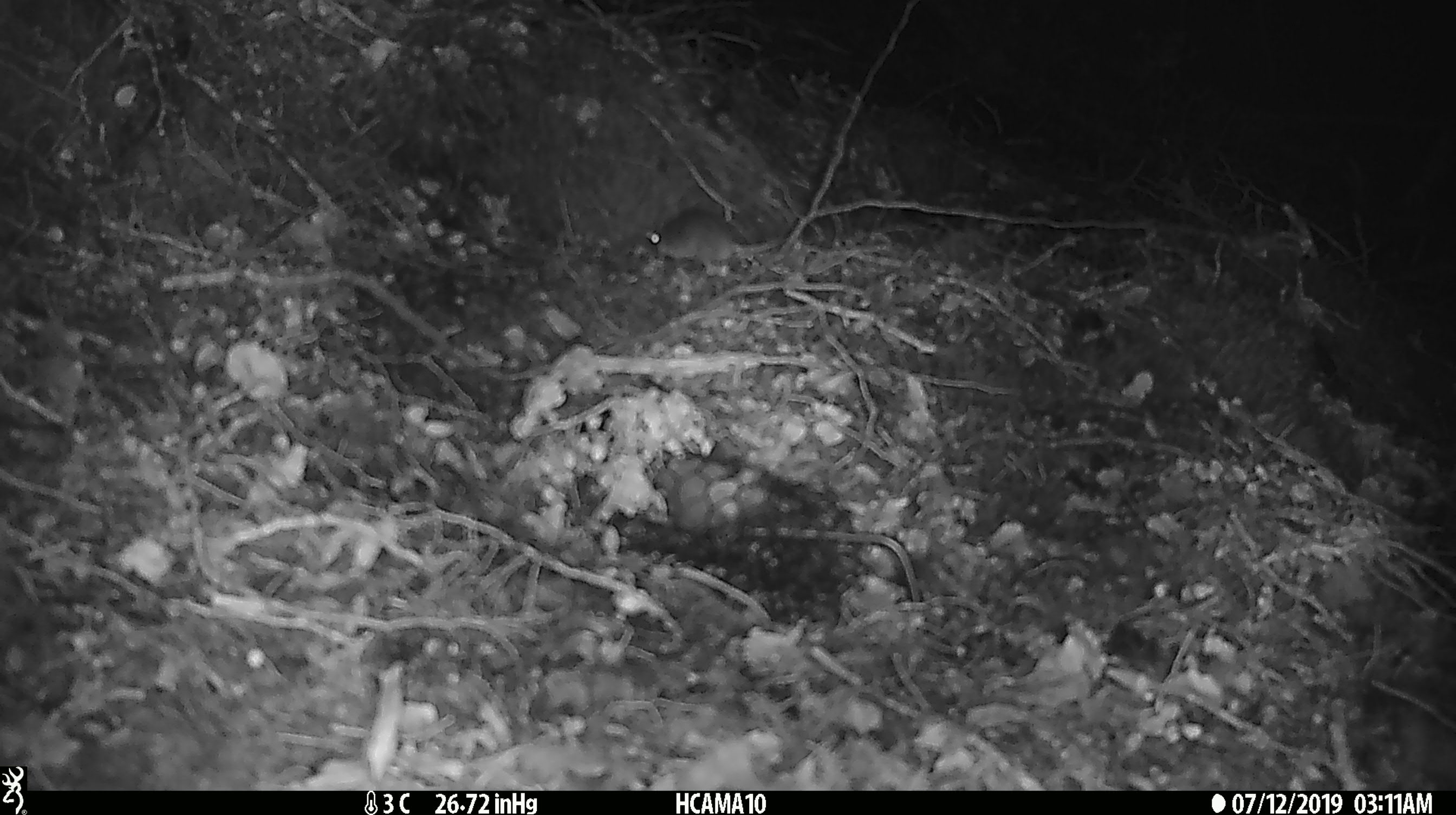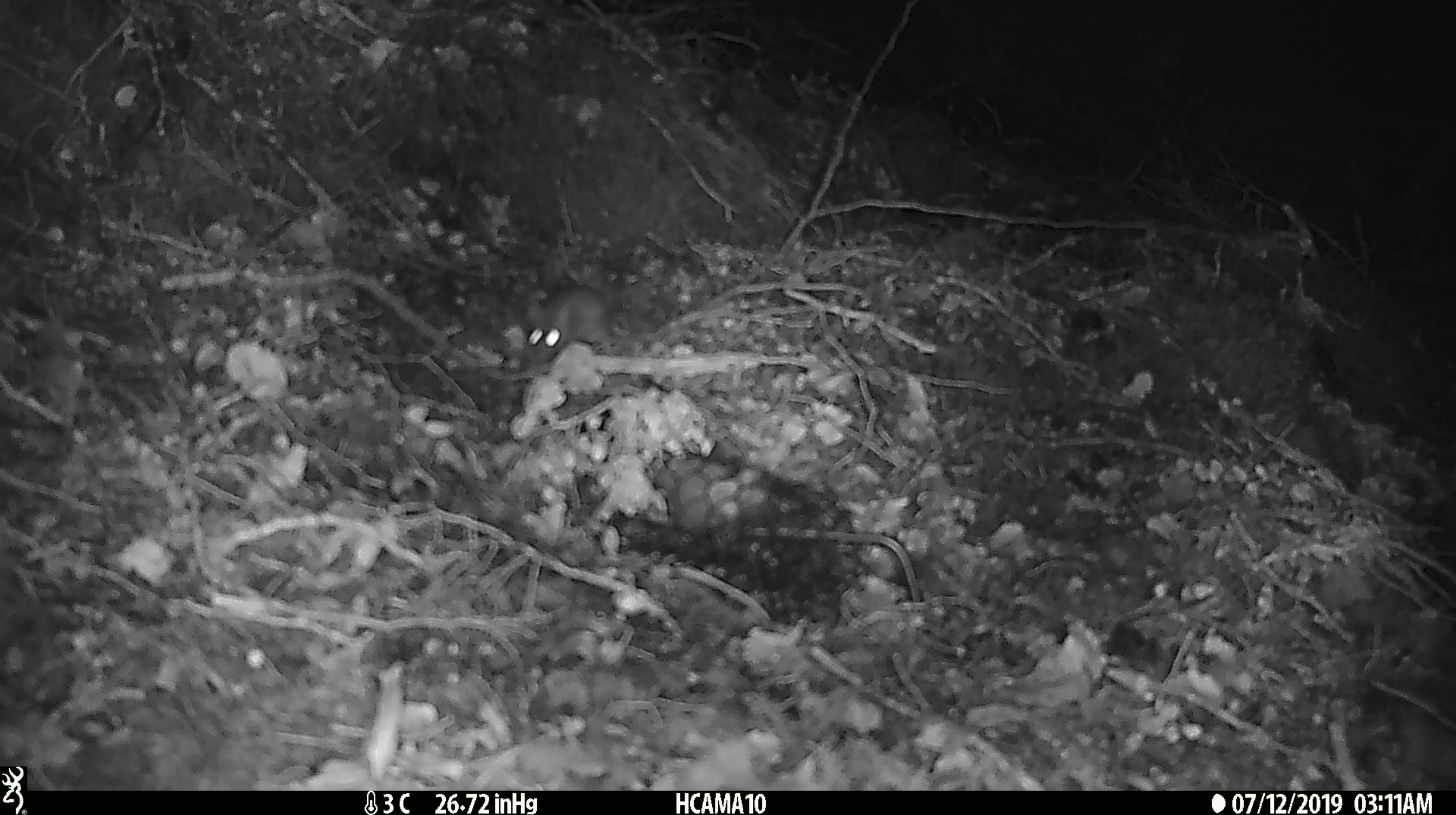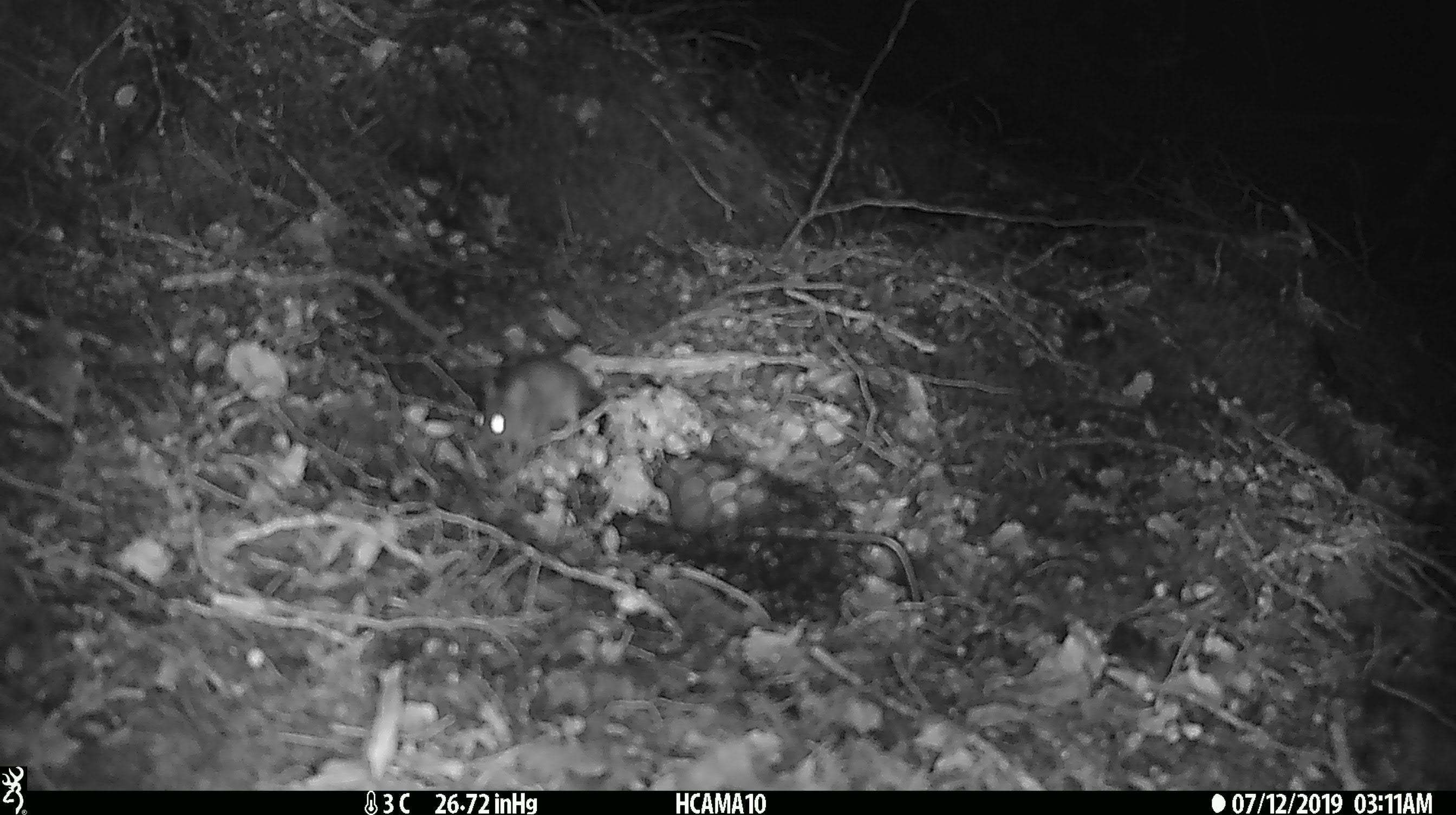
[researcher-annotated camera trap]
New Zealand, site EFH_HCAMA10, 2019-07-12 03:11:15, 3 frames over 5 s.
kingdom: Animalia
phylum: Chordata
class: Mammalia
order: Rodentia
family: Muridae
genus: Mus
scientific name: Mus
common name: mouse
Mouse (Mus).